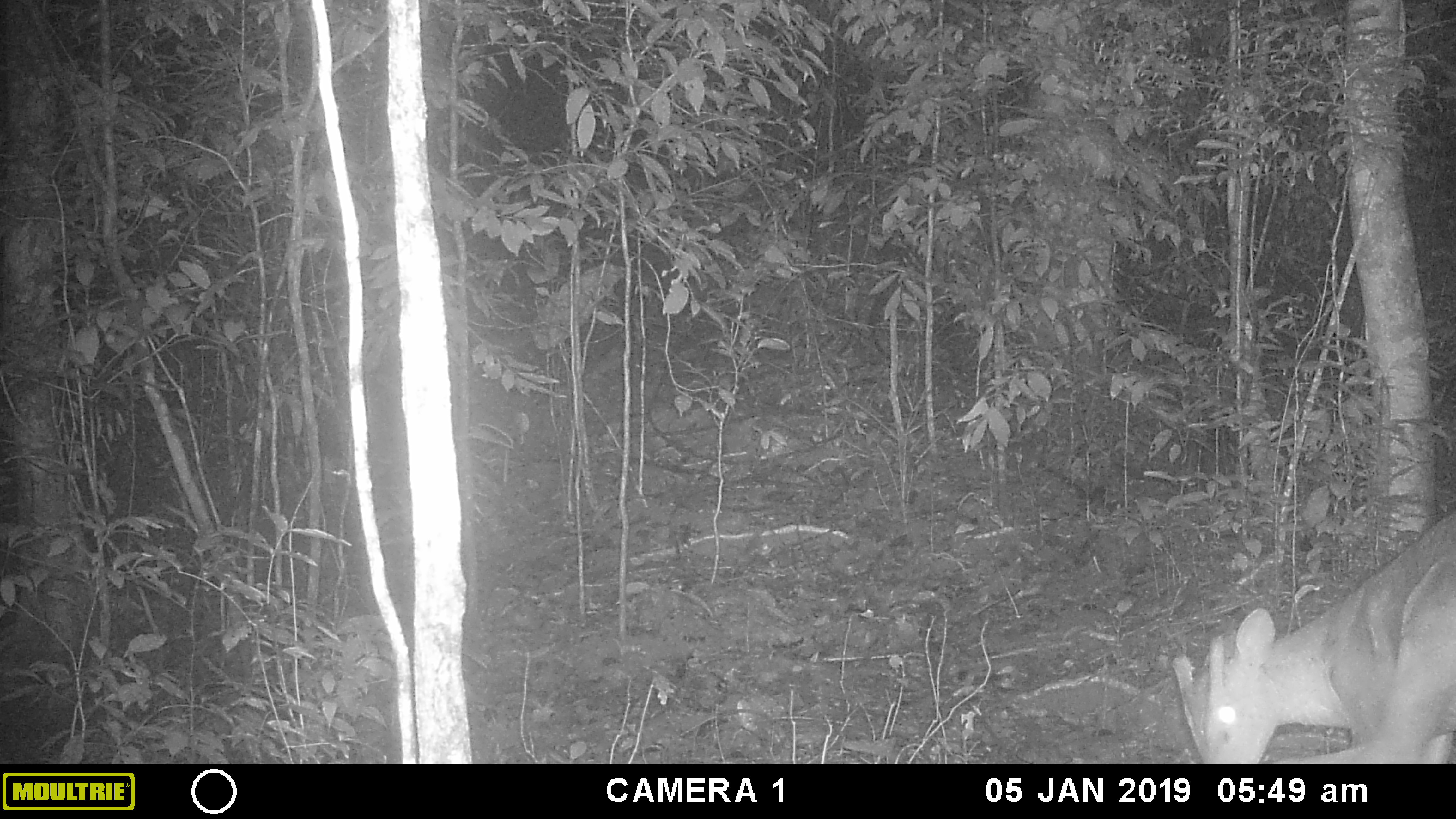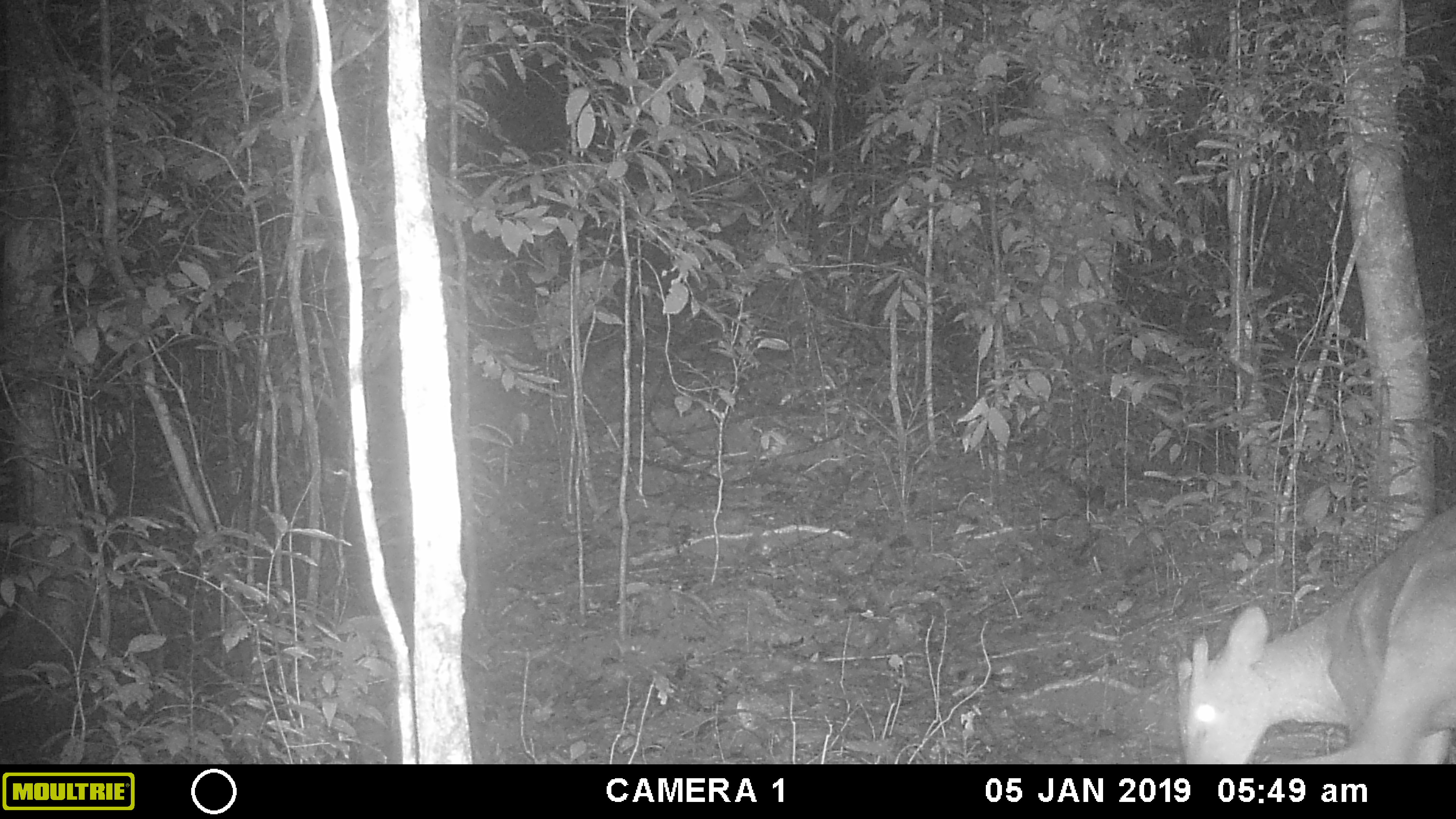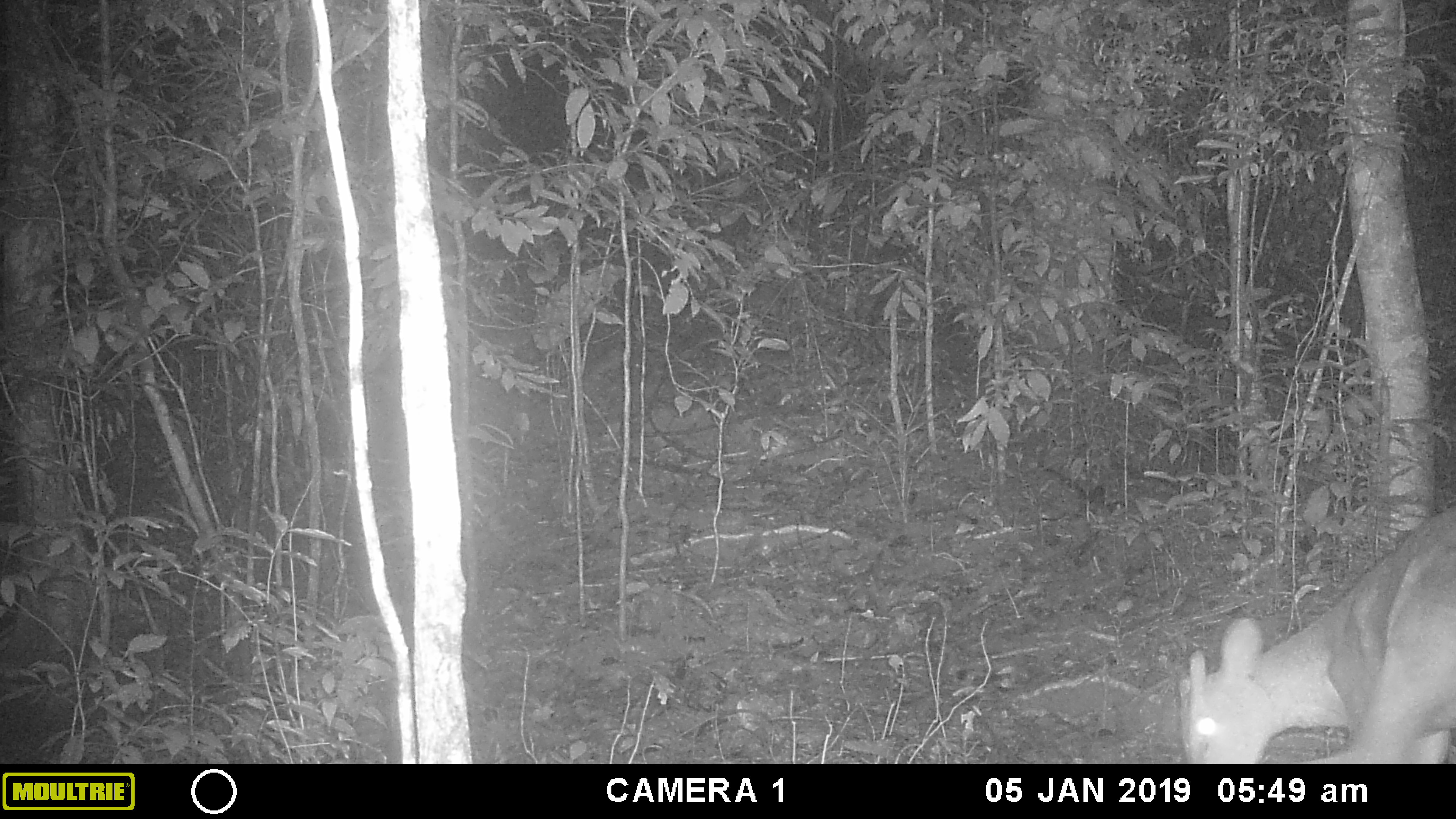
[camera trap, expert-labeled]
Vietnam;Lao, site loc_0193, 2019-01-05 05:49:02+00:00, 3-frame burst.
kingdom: Animalia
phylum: Chordata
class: Mammalia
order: Artiodactyla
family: Cervidae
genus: Muntiacus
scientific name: Muntiacus vuquangensis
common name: large-antlered muntjac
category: large antlered muntjac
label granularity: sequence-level